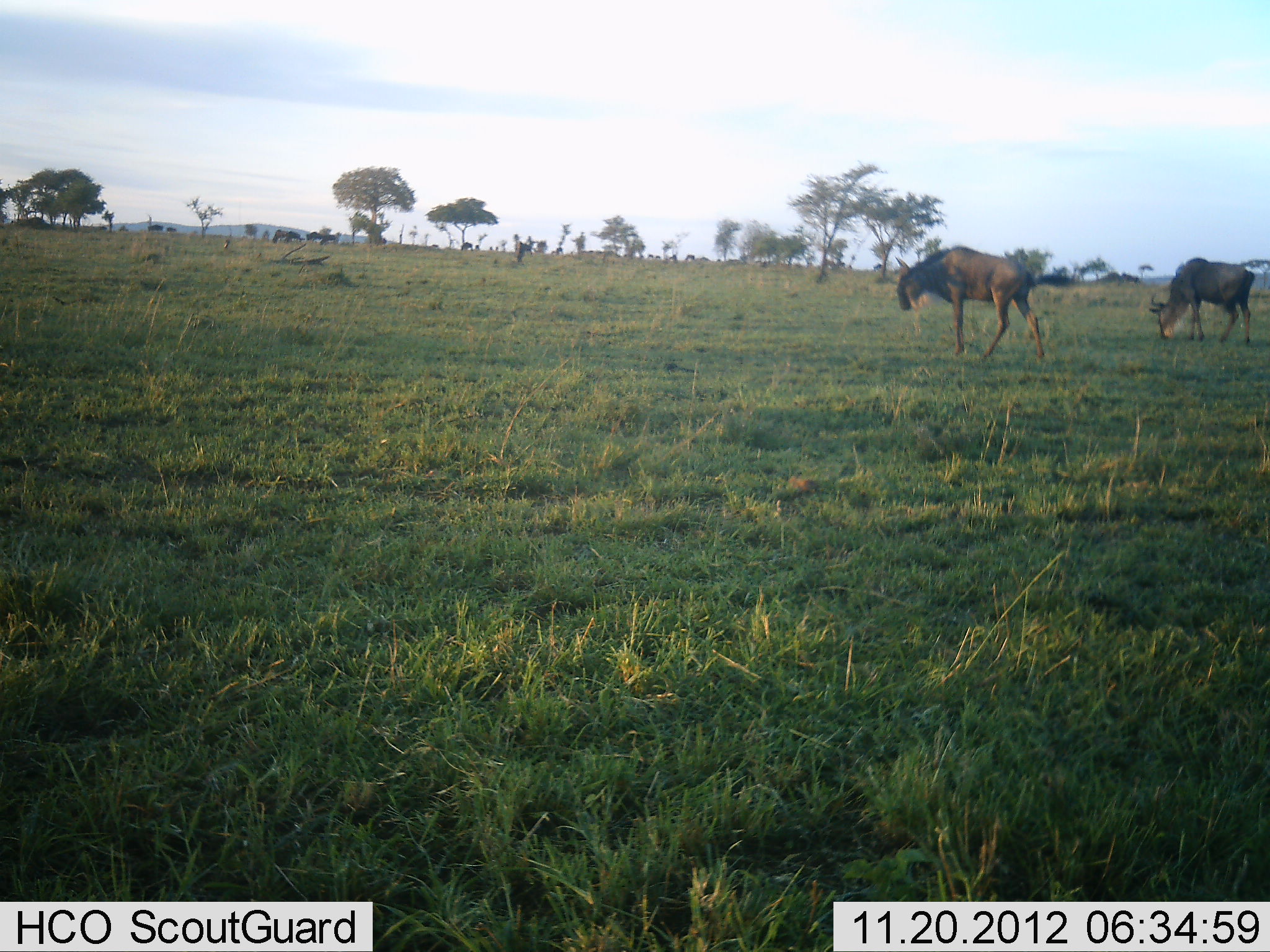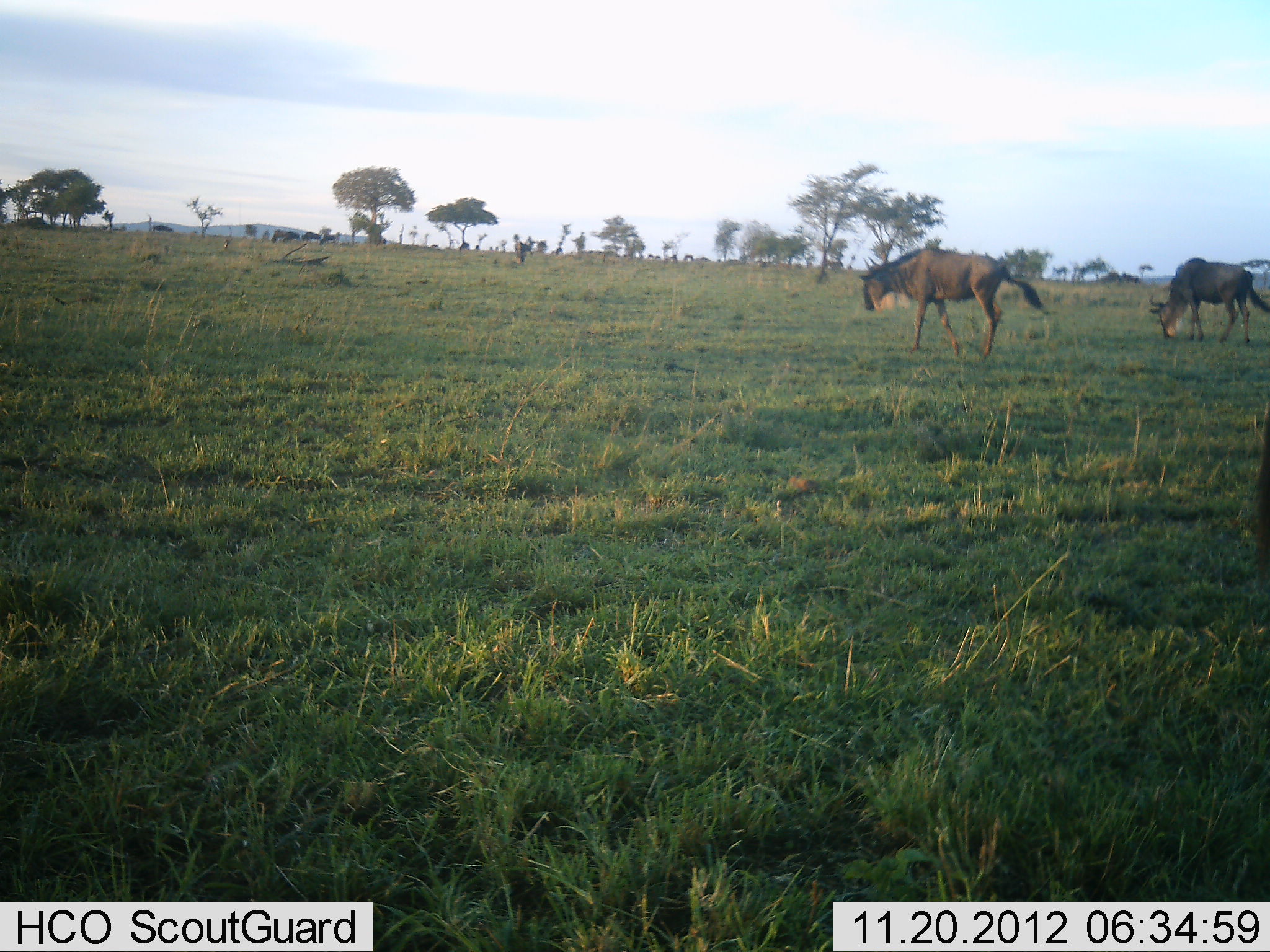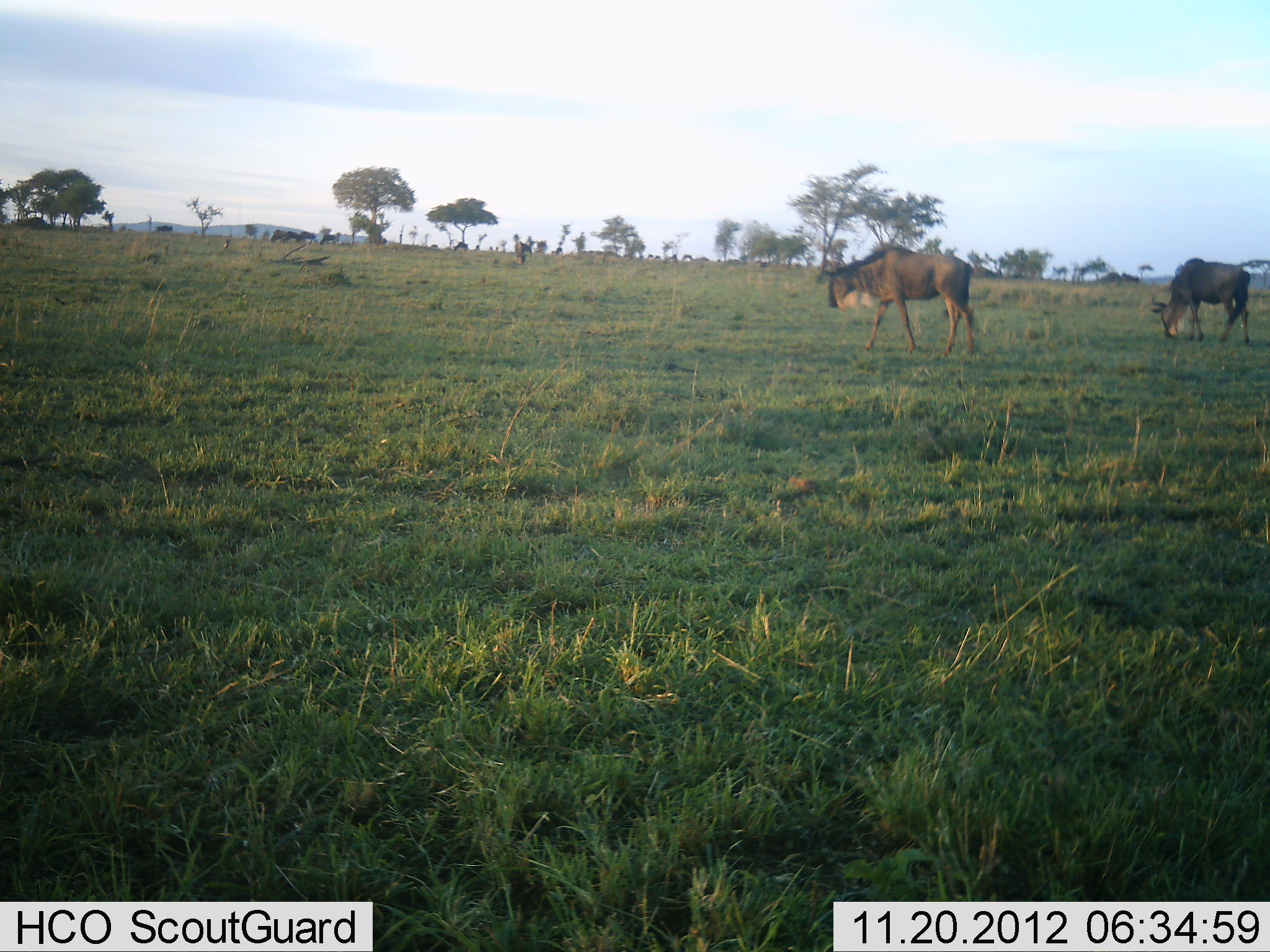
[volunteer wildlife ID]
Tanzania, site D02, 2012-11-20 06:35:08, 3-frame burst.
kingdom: Animalia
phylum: Chordata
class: Mammalia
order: Artiodactyla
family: Bovidae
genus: Connochaetes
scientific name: Connochaetes taurinus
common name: blue wildebeest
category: wildebeest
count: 2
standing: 36%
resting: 5%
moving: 73%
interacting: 0%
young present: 0%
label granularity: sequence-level